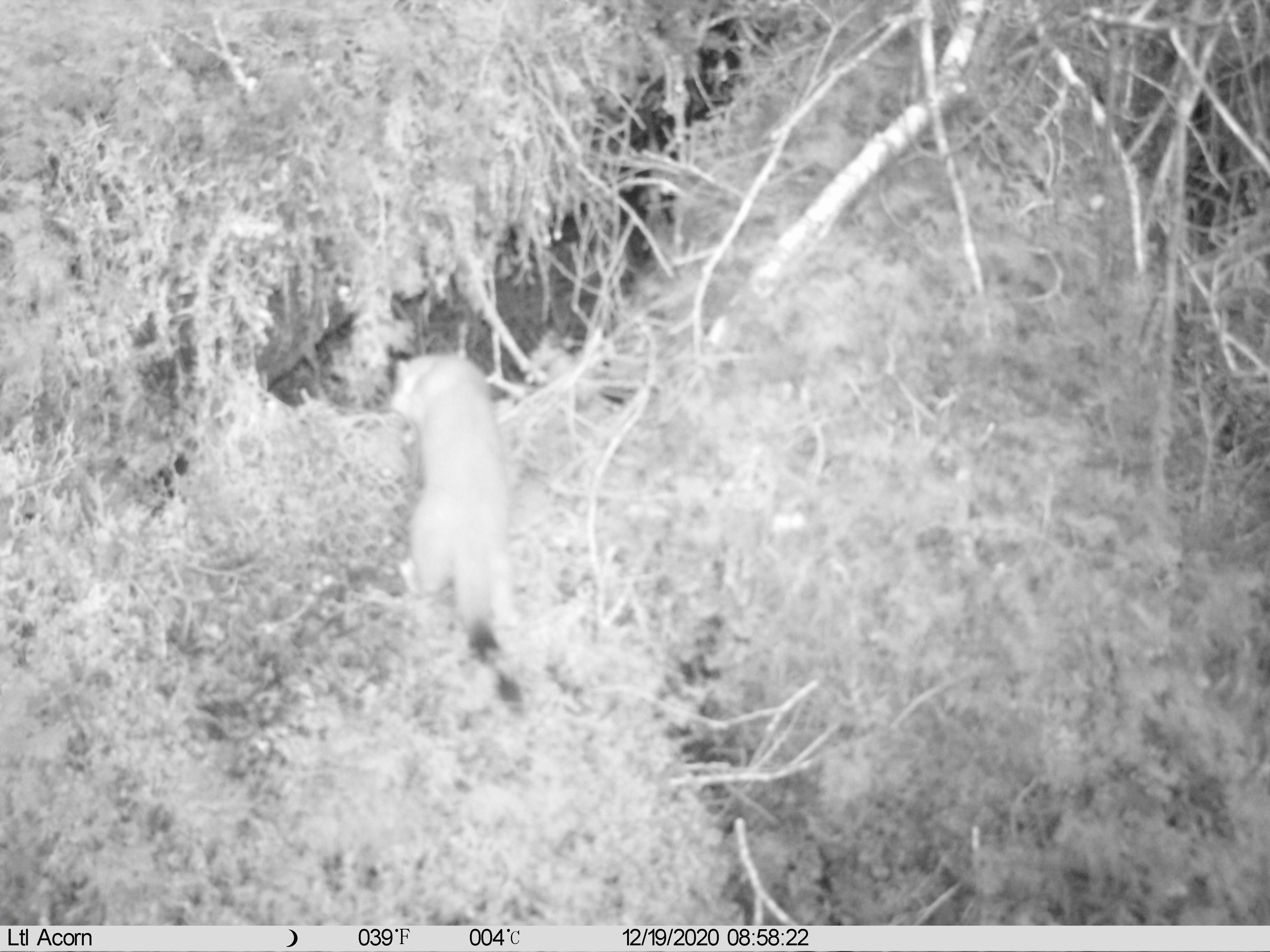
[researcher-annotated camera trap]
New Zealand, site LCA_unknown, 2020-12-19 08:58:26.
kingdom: Animalia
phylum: Chordata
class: Mammalia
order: Carnivora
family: Mustelidae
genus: Mustela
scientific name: Mustela erminea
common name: stoat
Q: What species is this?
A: Stoat (Mustela erminea).